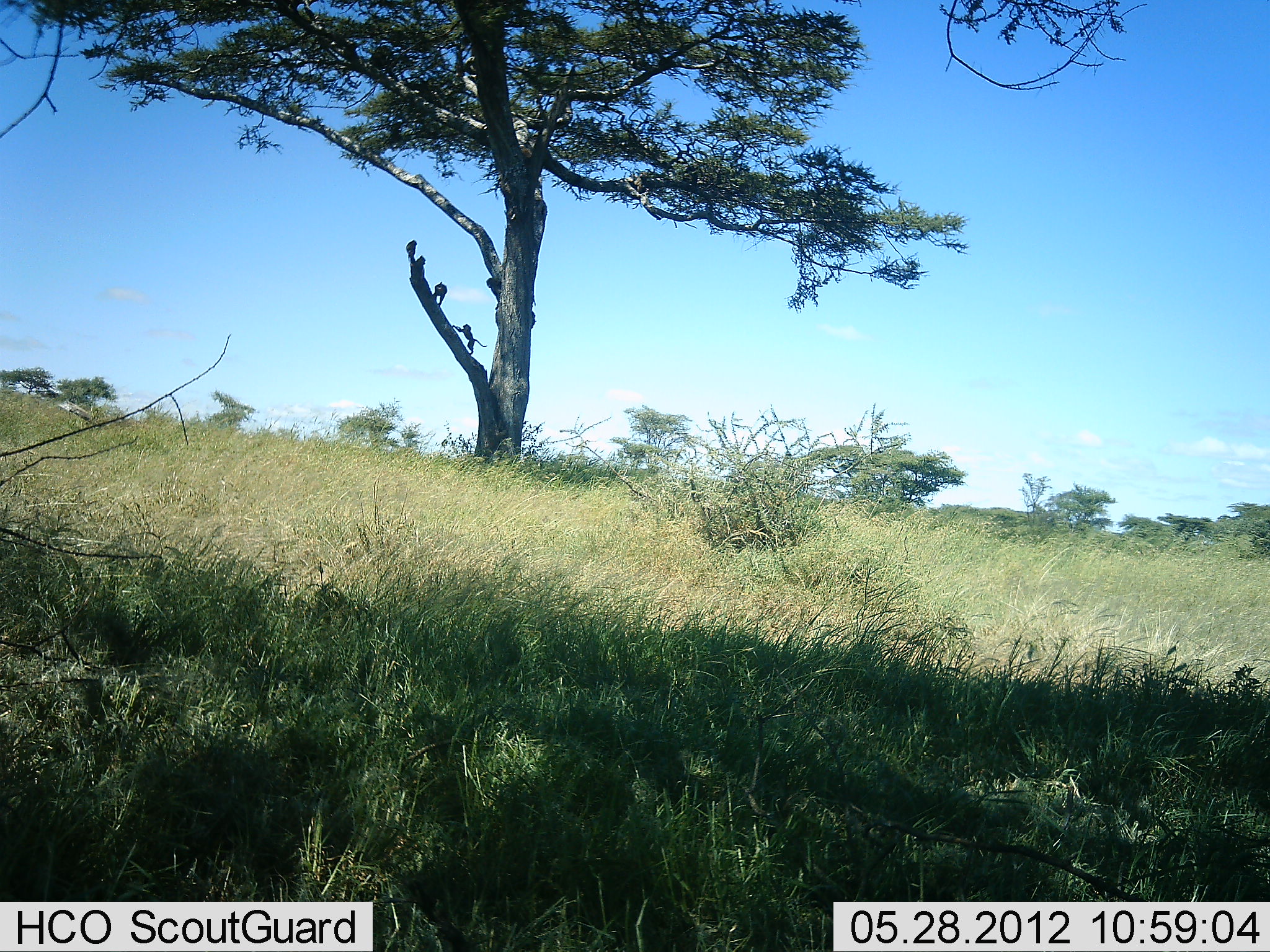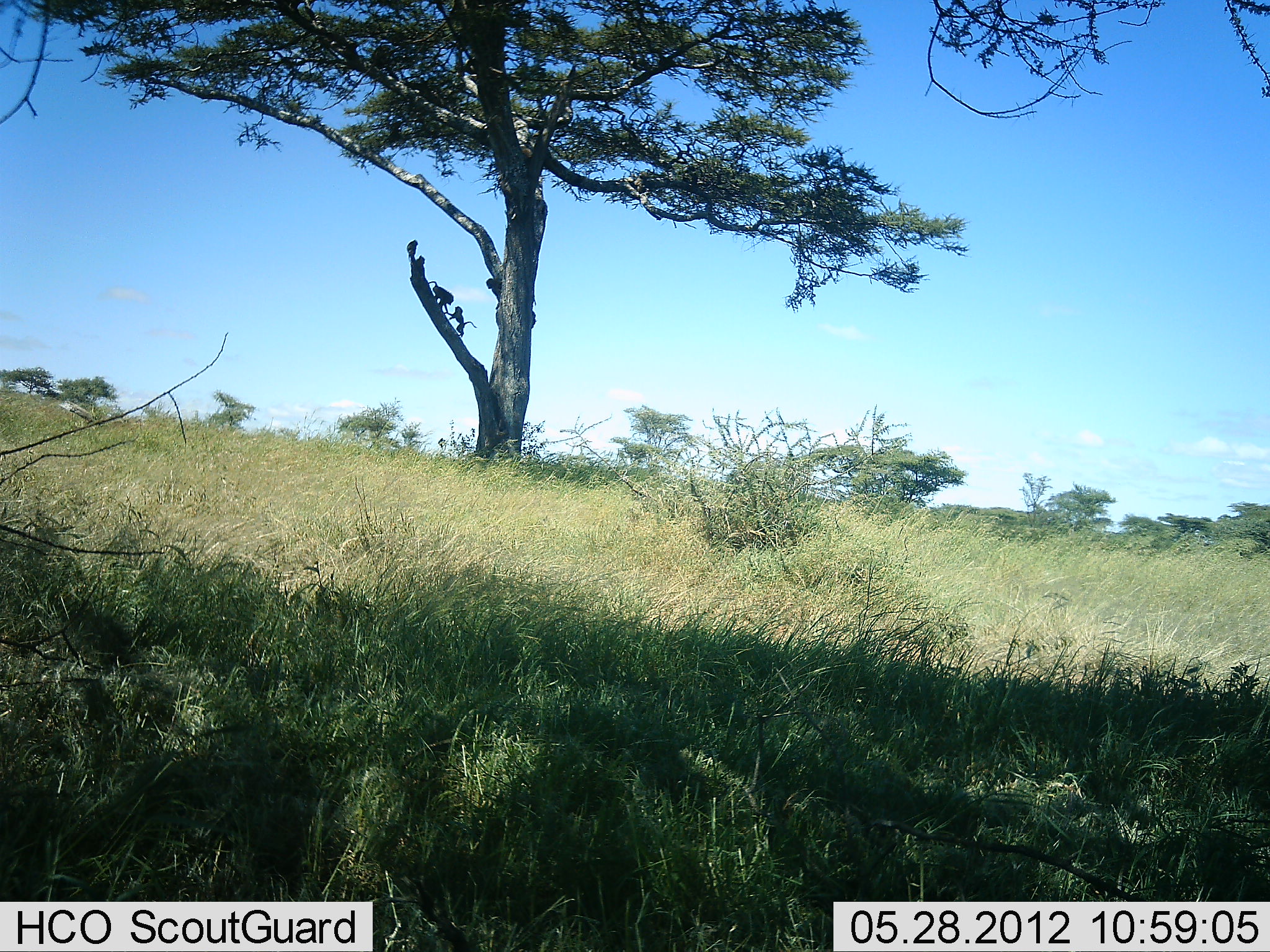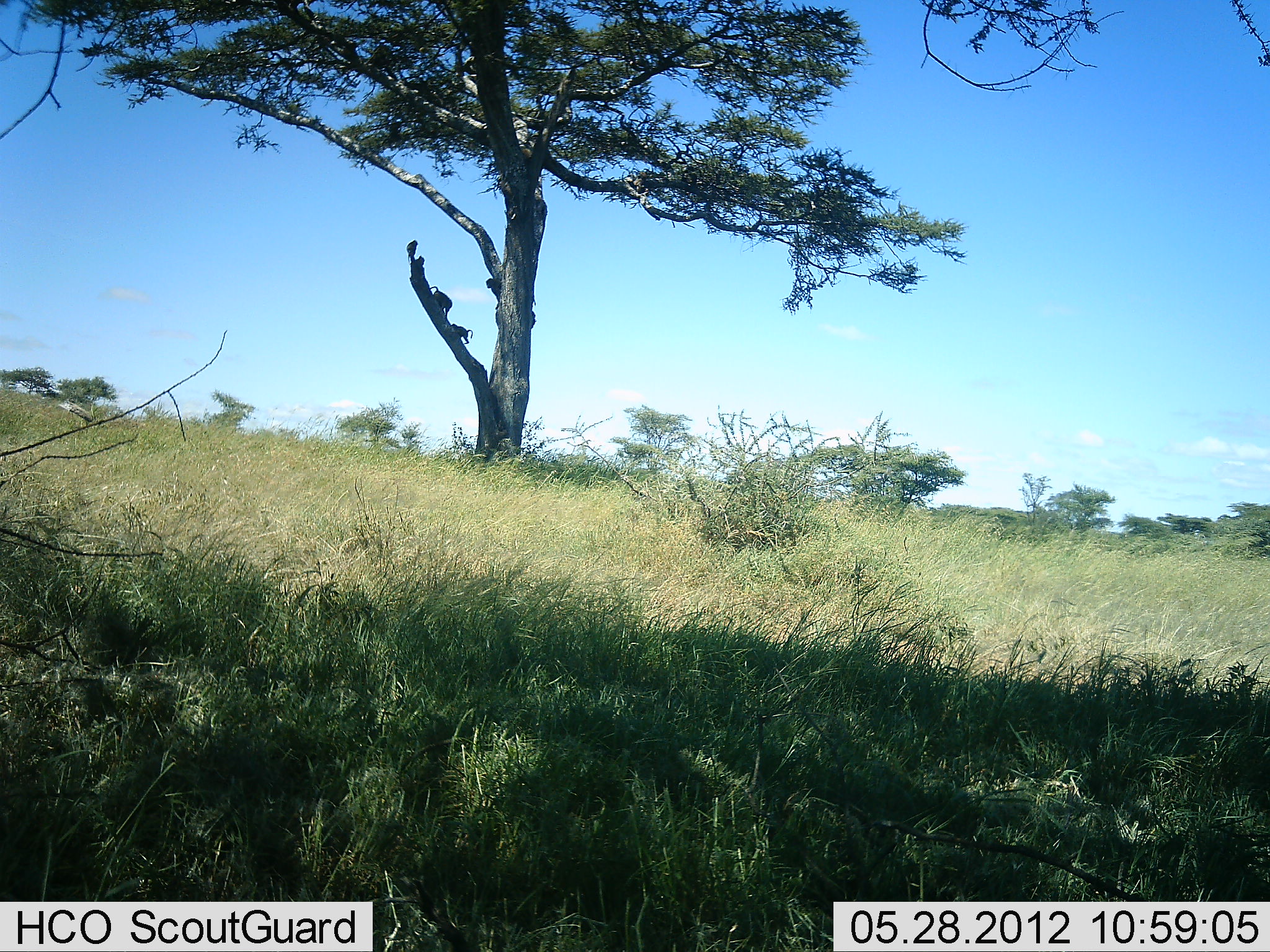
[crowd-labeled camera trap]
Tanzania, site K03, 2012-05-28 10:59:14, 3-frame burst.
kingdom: Animalia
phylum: Chordata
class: Mammalia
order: Primates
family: Cercopithecidae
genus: Papio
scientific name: Papio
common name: baboon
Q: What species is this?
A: Baboon (Papio).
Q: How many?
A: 2.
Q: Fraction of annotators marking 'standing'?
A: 10%.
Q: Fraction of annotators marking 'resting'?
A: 0%.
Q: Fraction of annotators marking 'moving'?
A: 80%.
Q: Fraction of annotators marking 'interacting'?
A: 70%.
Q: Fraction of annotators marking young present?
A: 10%.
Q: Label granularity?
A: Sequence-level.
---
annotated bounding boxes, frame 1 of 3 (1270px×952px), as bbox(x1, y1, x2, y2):
animal: bbox(451, 323, 487, 355); bbox(409, 255, 426, 286); bbox(485, 277, 502, 308); bbox(432, 281, 448, 305); bbox(632, 170, 647, 192); bbox(406, 239, 418, 257); bbox(520, 145, 533, 158)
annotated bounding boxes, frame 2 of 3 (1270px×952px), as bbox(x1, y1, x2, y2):
animal: bbox(443, 306, 477, 337); bbox(57, 399, 98, 424); bbox(426, 280, 454, 312); bbox(408, 256, 429, 286); bbox(485, 276, 502, 308); bbox(634, 170, 647, 194); bbox(406, 239, 419, 261); bbox(518, 144, 532, 160)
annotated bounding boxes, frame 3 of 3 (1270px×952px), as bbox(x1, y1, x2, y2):
animal: bbox(59, 399, 95, 429); bbox(428, 286, 452, 318); bbox(451, 324, 474, 345); bbox(487, 278, 501, 310); bbox(631, 172, 649, 192); bbox(405, 240, 420, 263); bbox(416, 255, 427, 283)